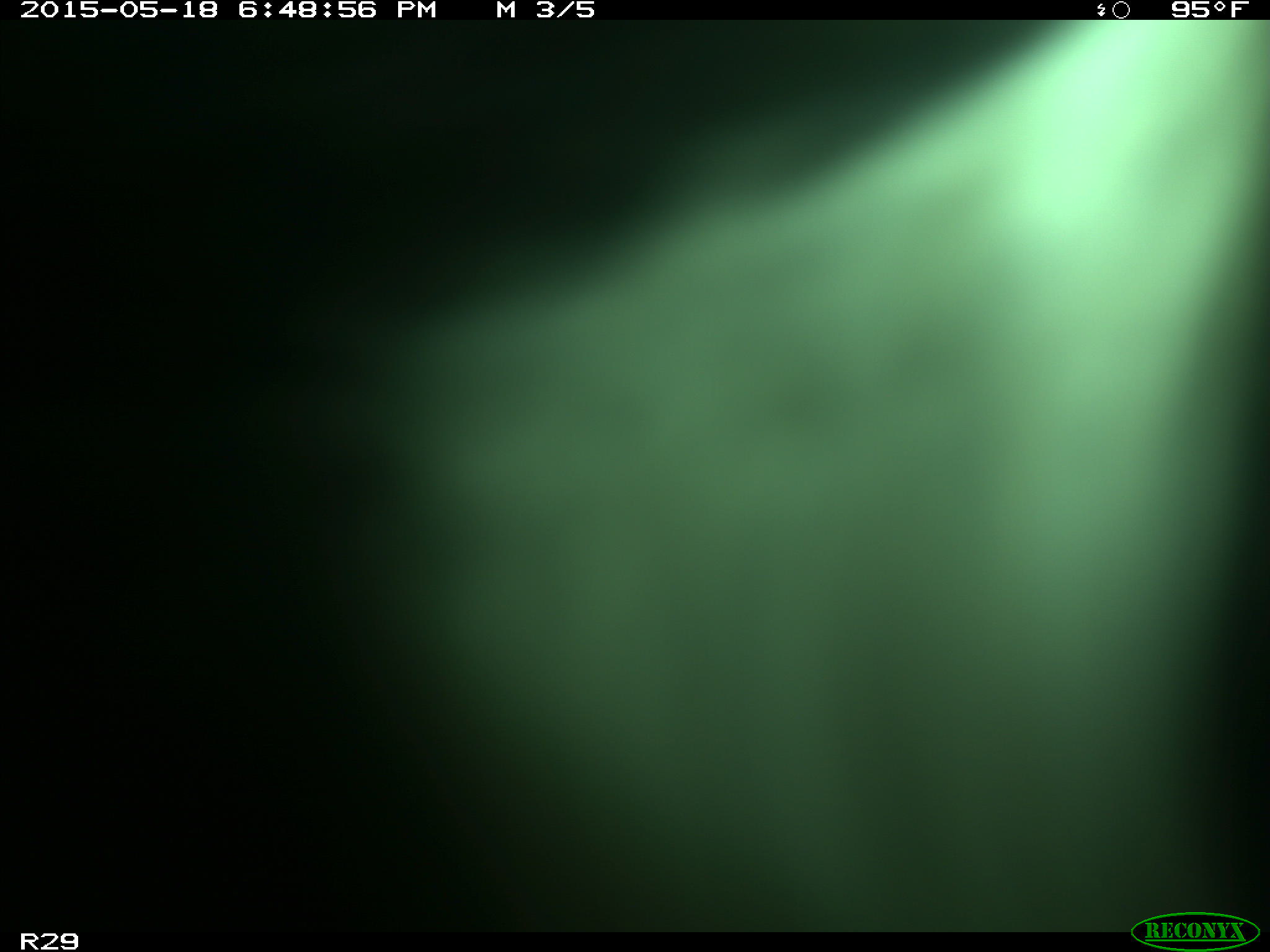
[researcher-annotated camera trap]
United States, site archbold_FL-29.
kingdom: Animalia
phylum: Chordata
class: Mammalia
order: Artiodactyla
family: Bovidae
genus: Bos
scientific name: Bos taurus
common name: domestic cow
Bos taurus (domestic cow).